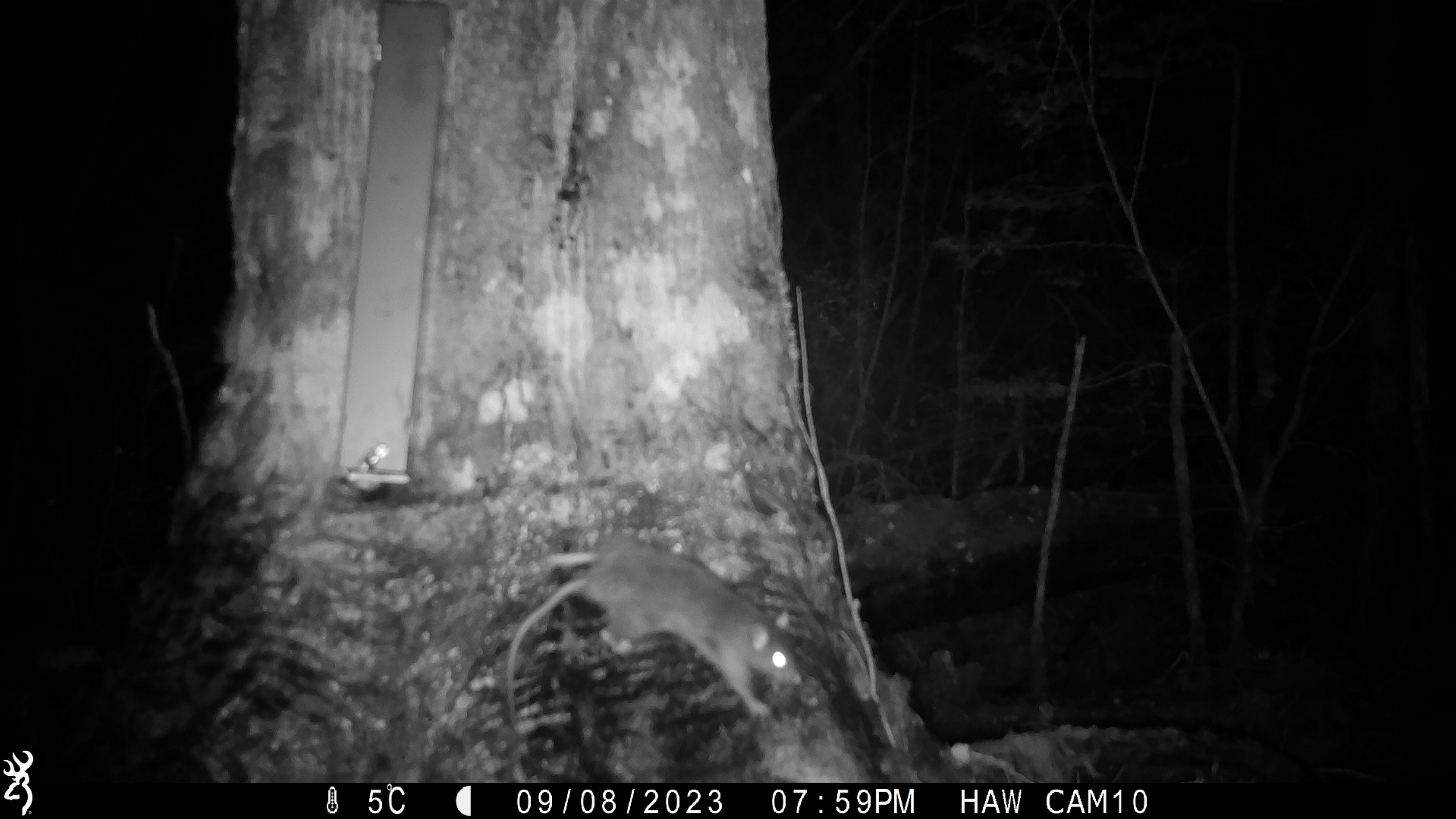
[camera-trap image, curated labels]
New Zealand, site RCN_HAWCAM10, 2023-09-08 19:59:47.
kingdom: Animalia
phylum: Chordata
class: Mammalia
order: Rodentia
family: Muridae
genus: Rattus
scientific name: Rattus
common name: rat